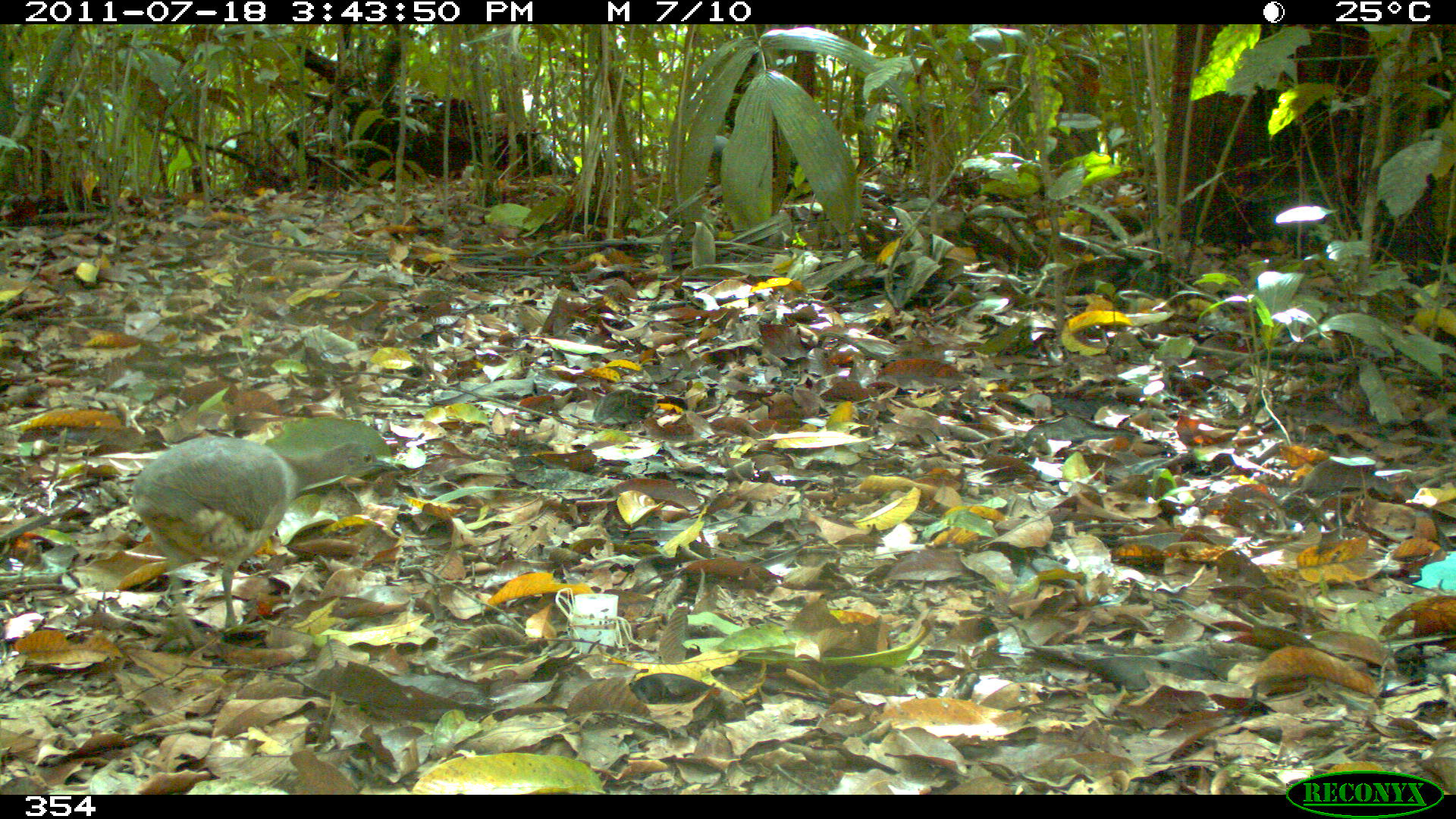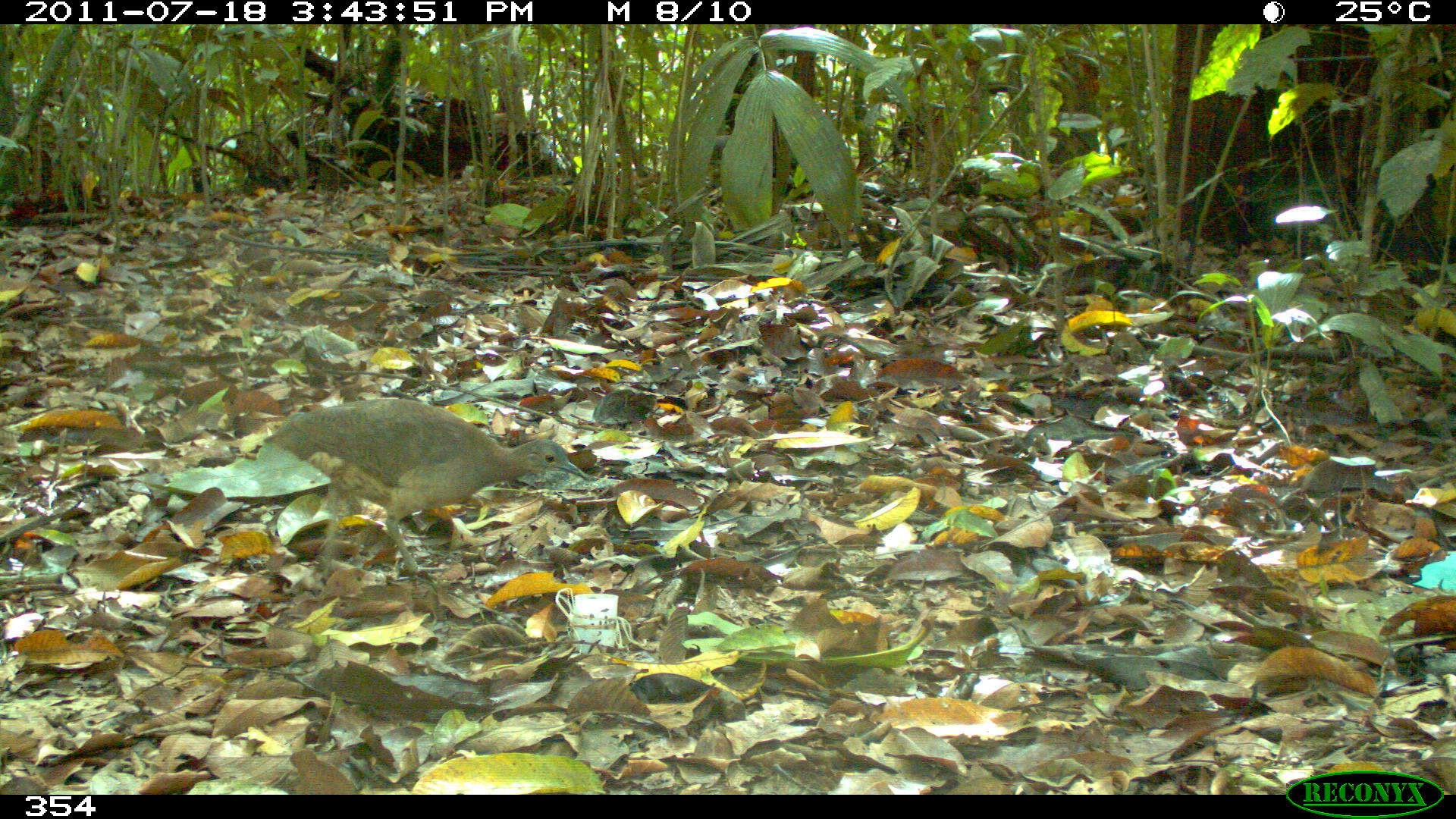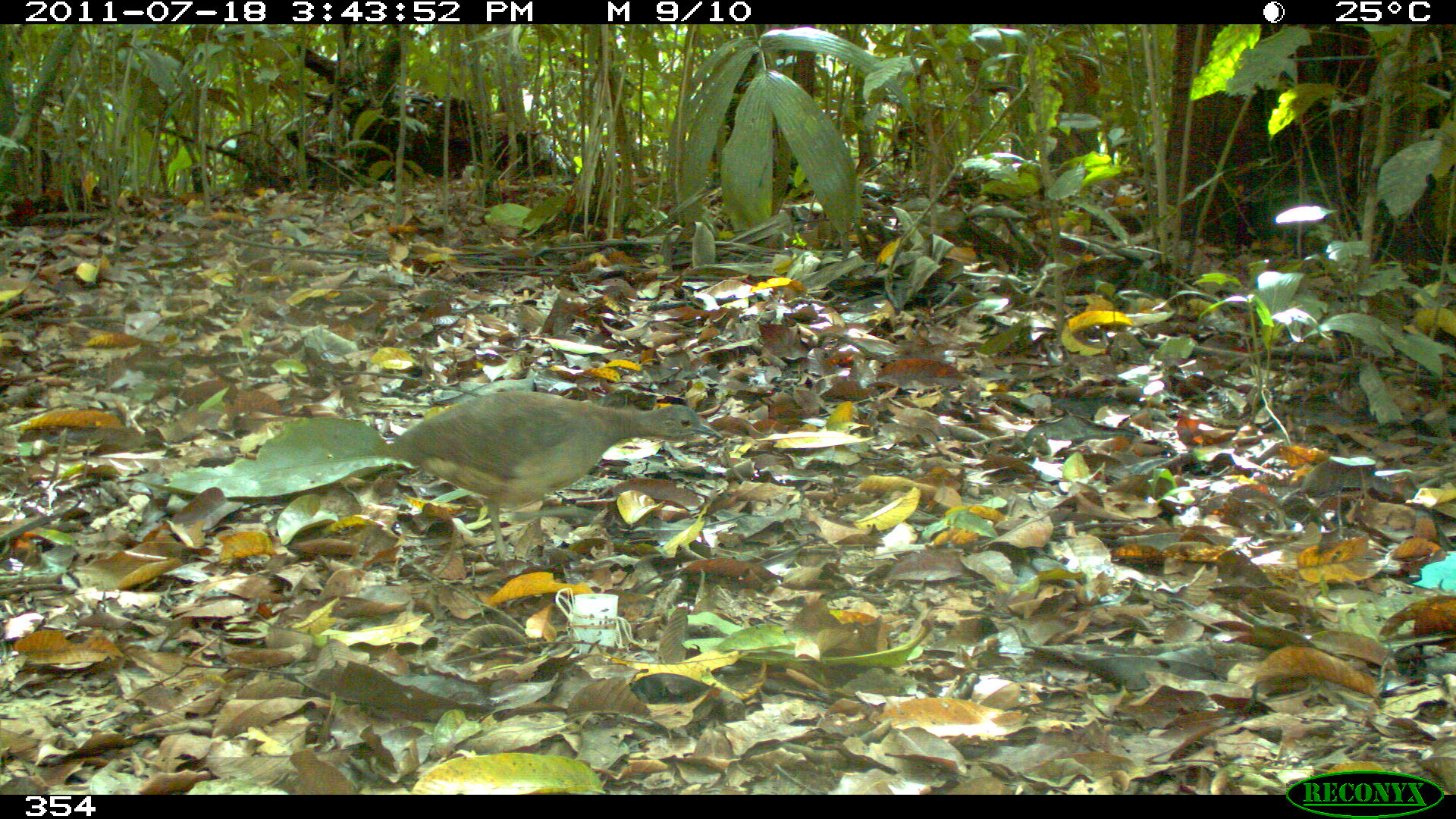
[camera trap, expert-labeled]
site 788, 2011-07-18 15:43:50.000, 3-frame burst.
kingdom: Animalia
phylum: Chordata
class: Aves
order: Galliformes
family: Phasianidae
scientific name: Phasianidae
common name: quails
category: quail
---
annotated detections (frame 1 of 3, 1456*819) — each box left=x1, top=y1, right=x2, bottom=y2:
quail: left=127, top=435, right=401, bottom=653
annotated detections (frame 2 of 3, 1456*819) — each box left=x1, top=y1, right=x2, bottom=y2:
quail: left=262, top=398, right=588, bottom=582